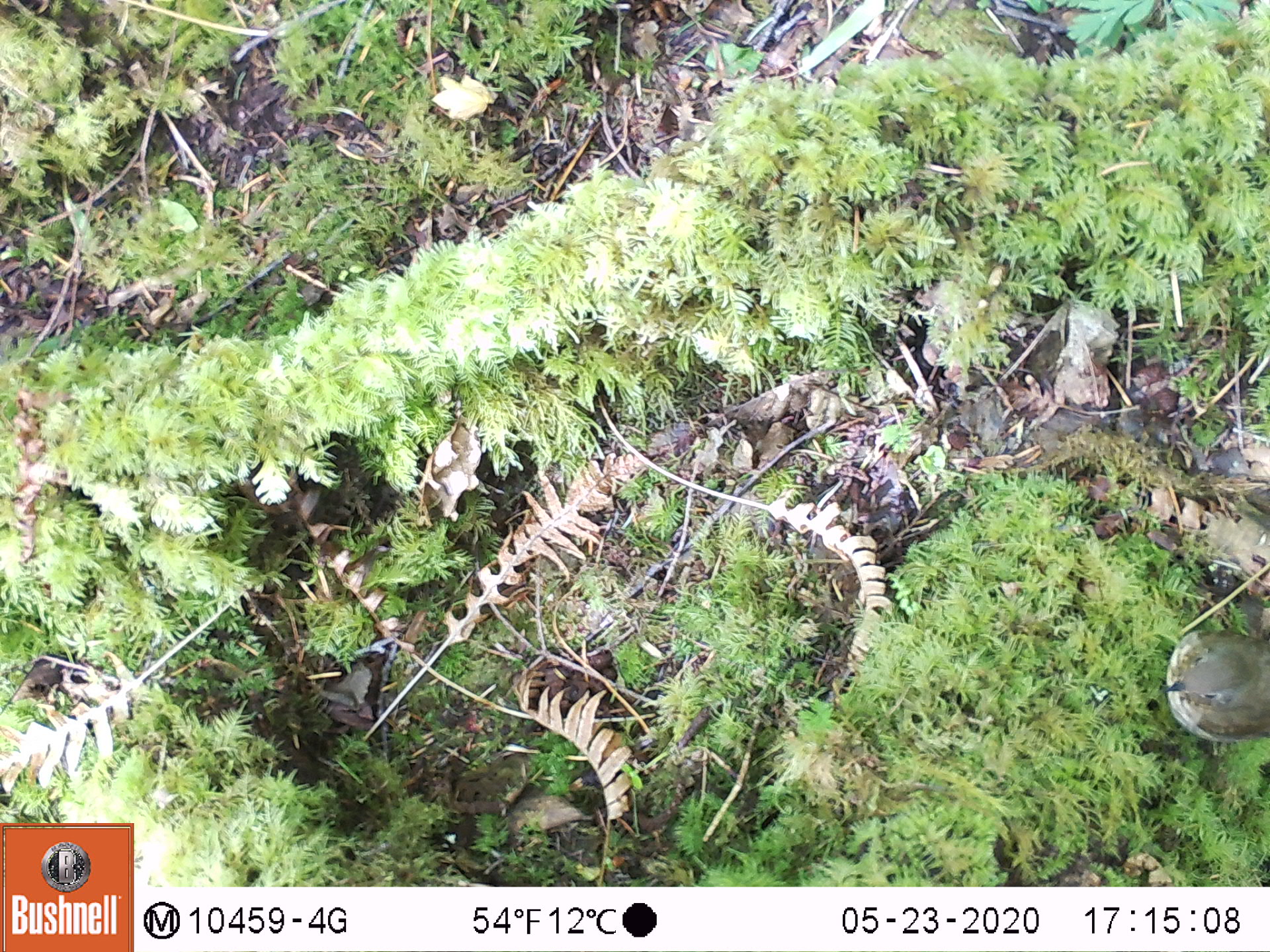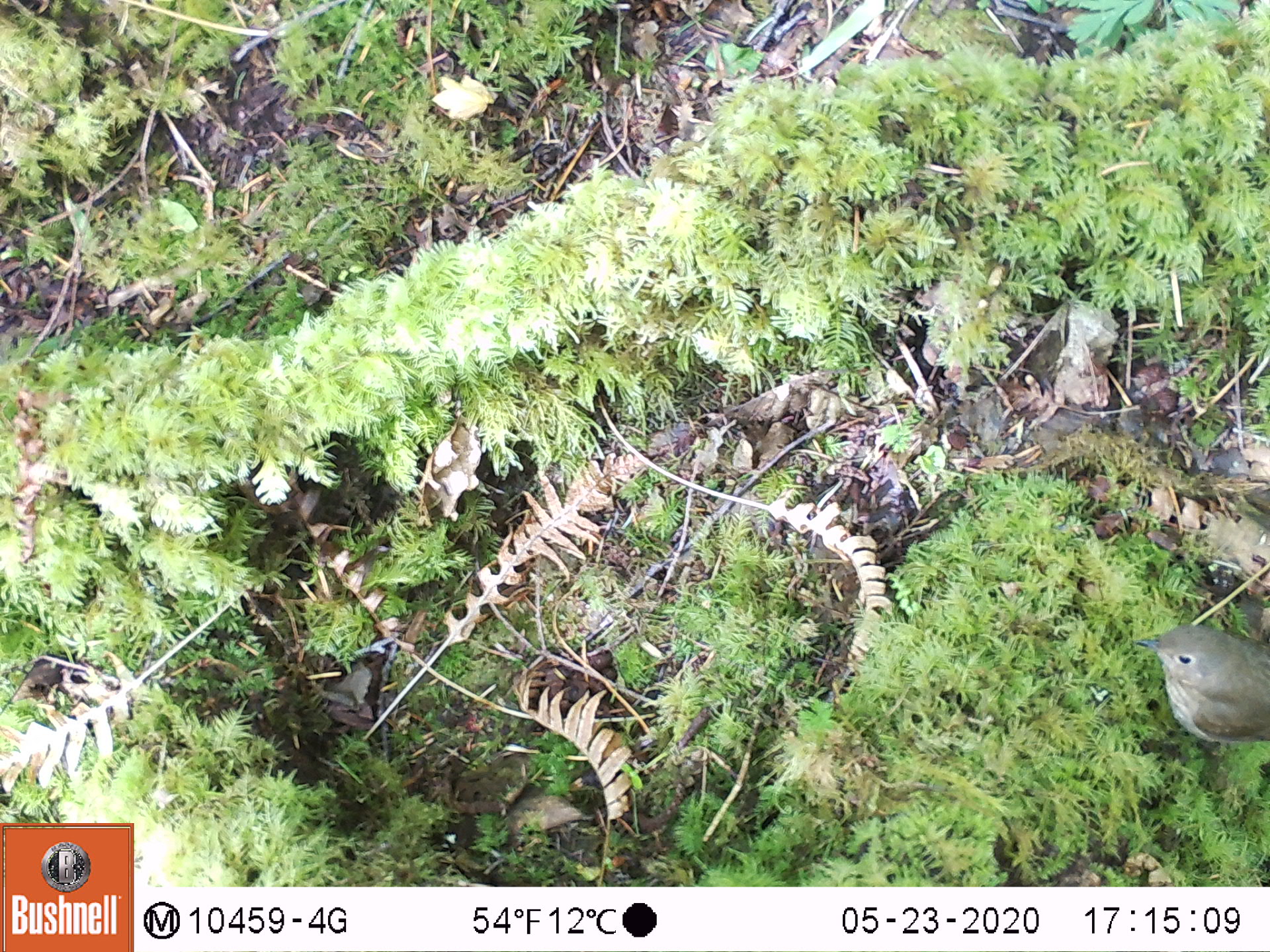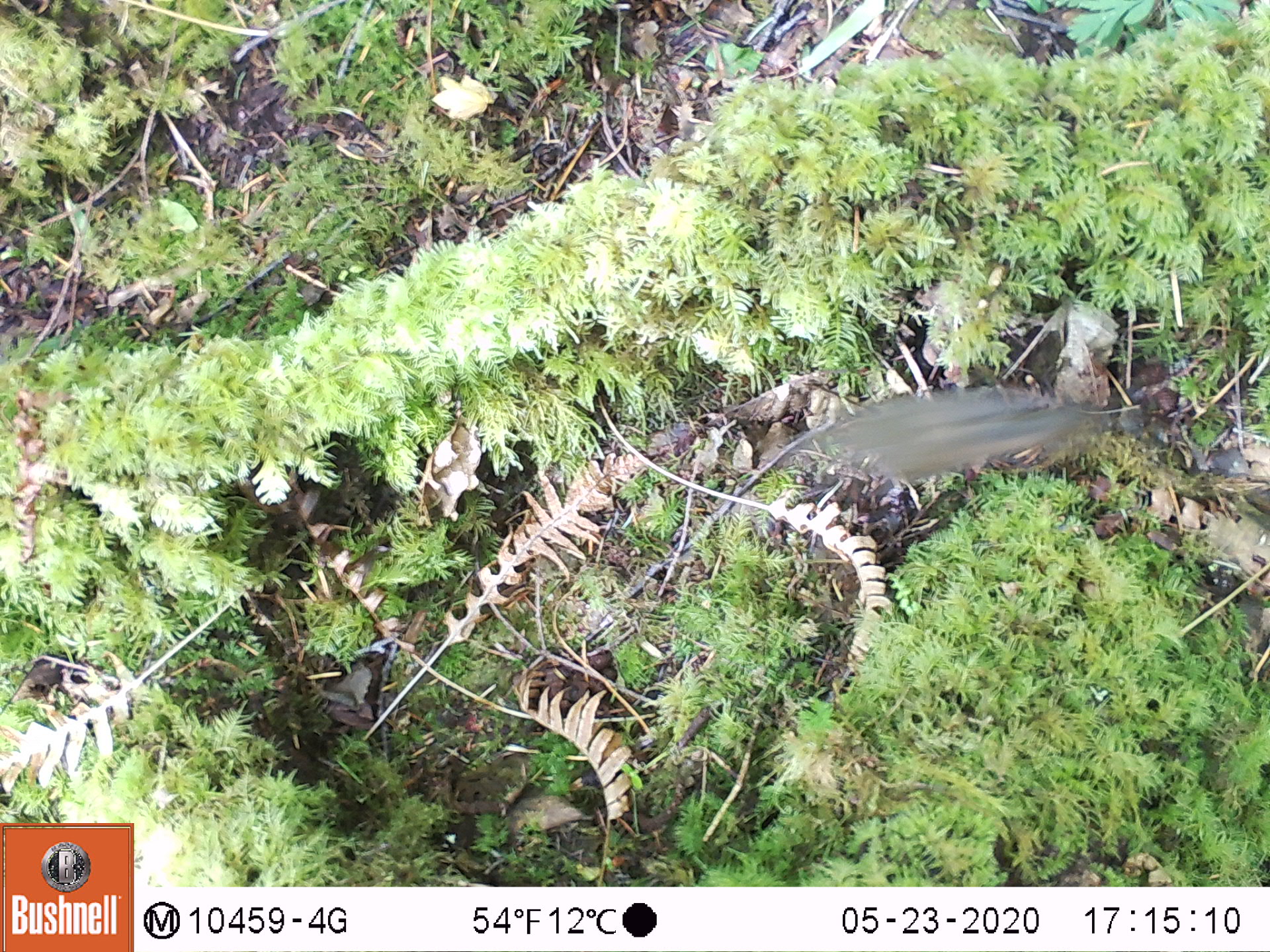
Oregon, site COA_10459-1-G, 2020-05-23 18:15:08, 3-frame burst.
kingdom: Animalia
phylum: Chordata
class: Aves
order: Passeriformes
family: Turdidae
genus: Catharus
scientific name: Catharus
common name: brown thrushes and nightingale-thrushes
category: catharus species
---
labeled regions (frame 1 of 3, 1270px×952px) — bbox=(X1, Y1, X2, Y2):
catharus species: bbox=(1160, 620, 1265, 750)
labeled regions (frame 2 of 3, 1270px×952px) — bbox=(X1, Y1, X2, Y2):
catharus species: bbox=(1119, 609, 1267, 759)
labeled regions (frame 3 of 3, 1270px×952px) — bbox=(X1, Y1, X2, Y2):
catharus species: bbox=(815, 385, 1149, 483)